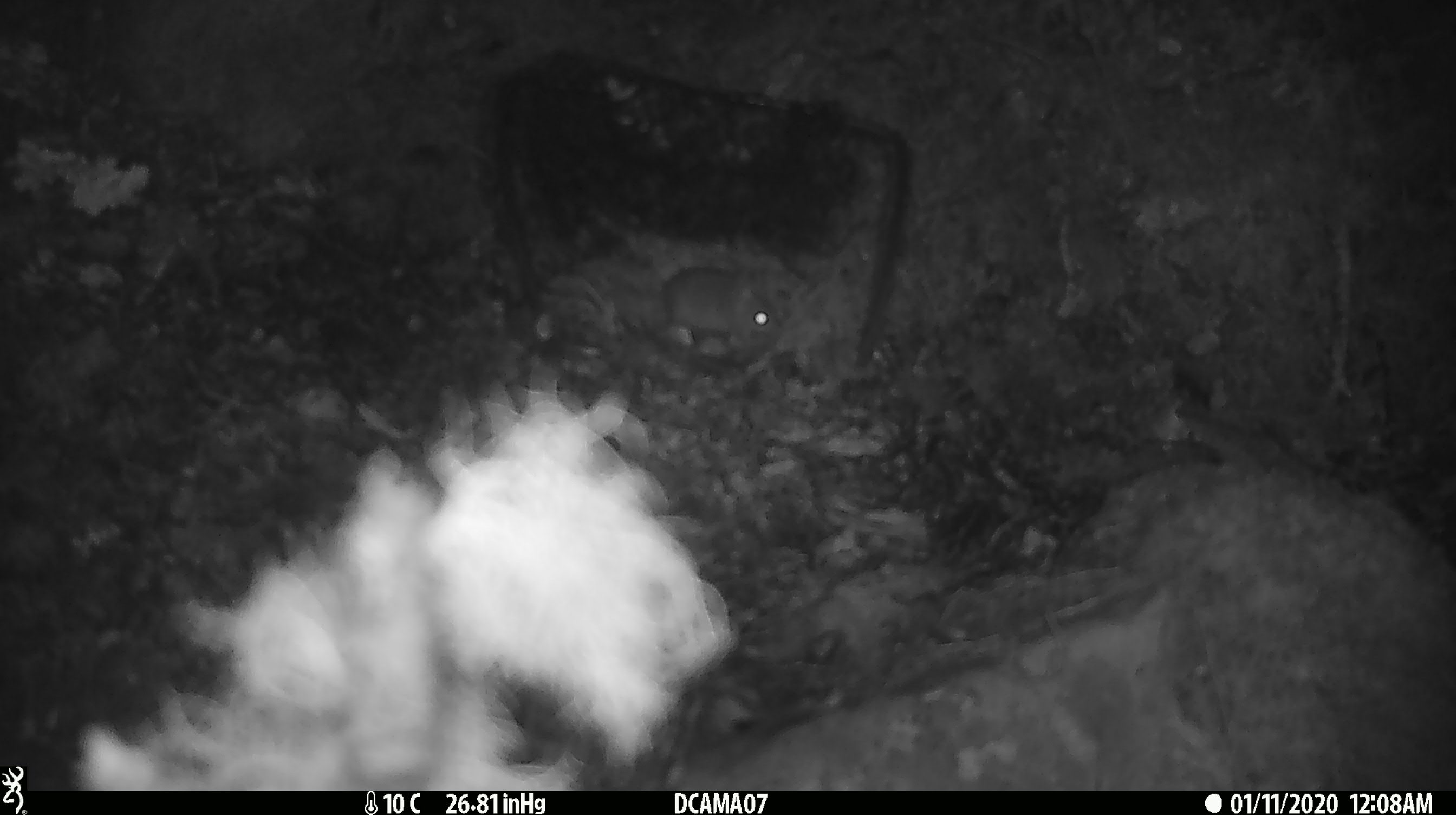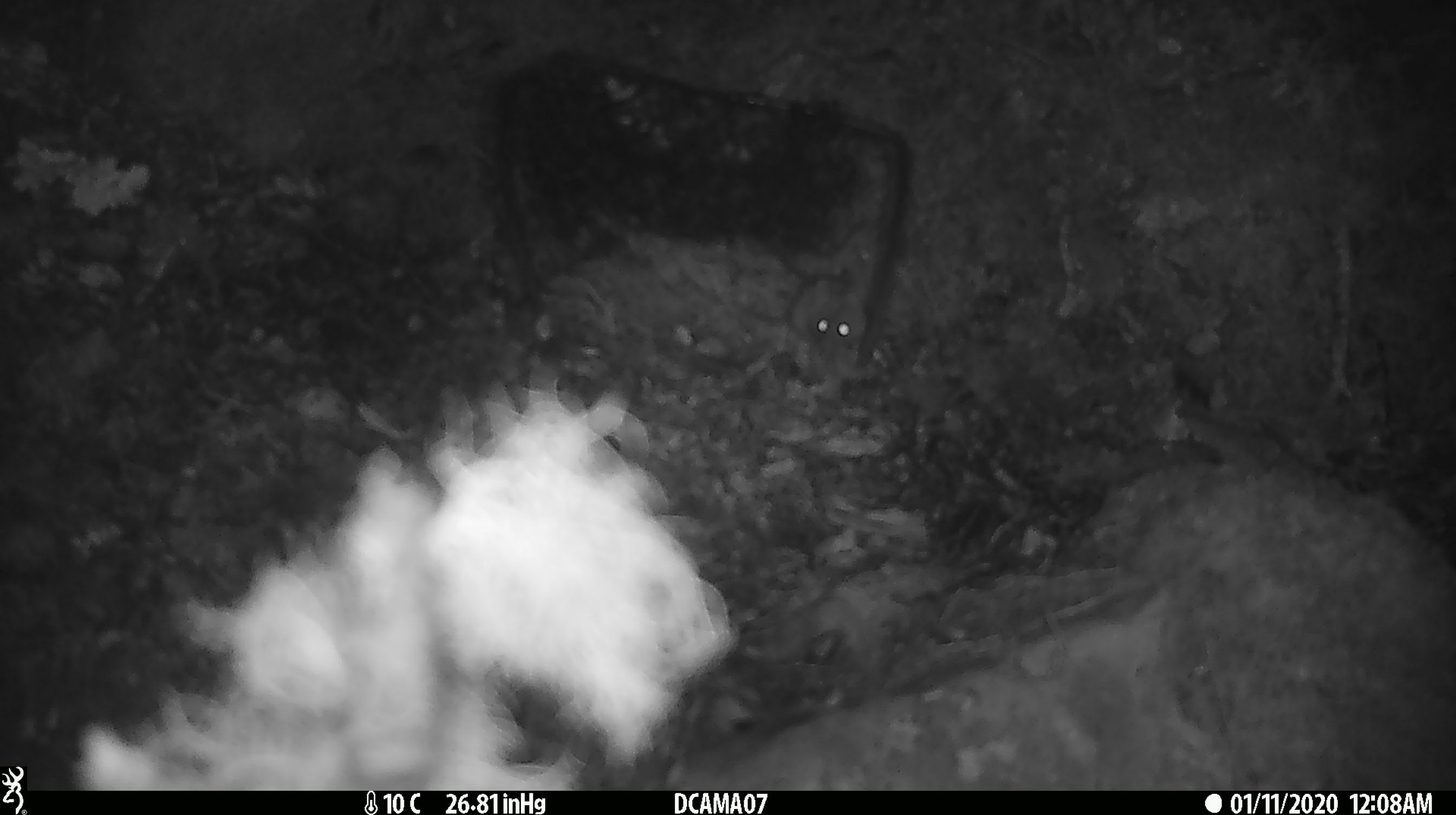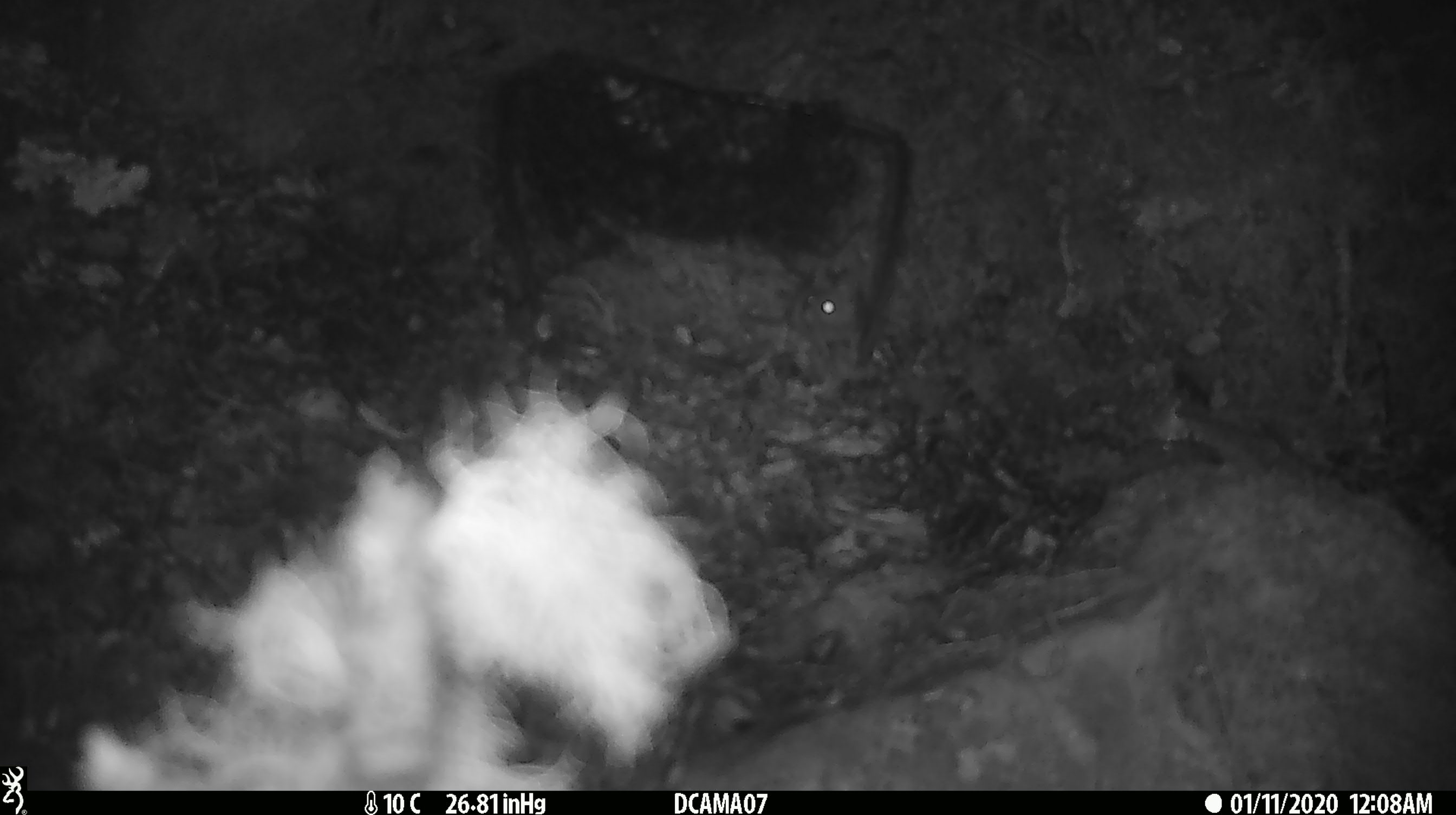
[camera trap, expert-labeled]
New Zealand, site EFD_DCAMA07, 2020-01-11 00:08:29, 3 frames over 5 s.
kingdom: Animalia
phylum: Chordata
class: Mammalia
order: Rodentia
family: Muridae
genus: Mus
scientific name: Mus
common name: mouse